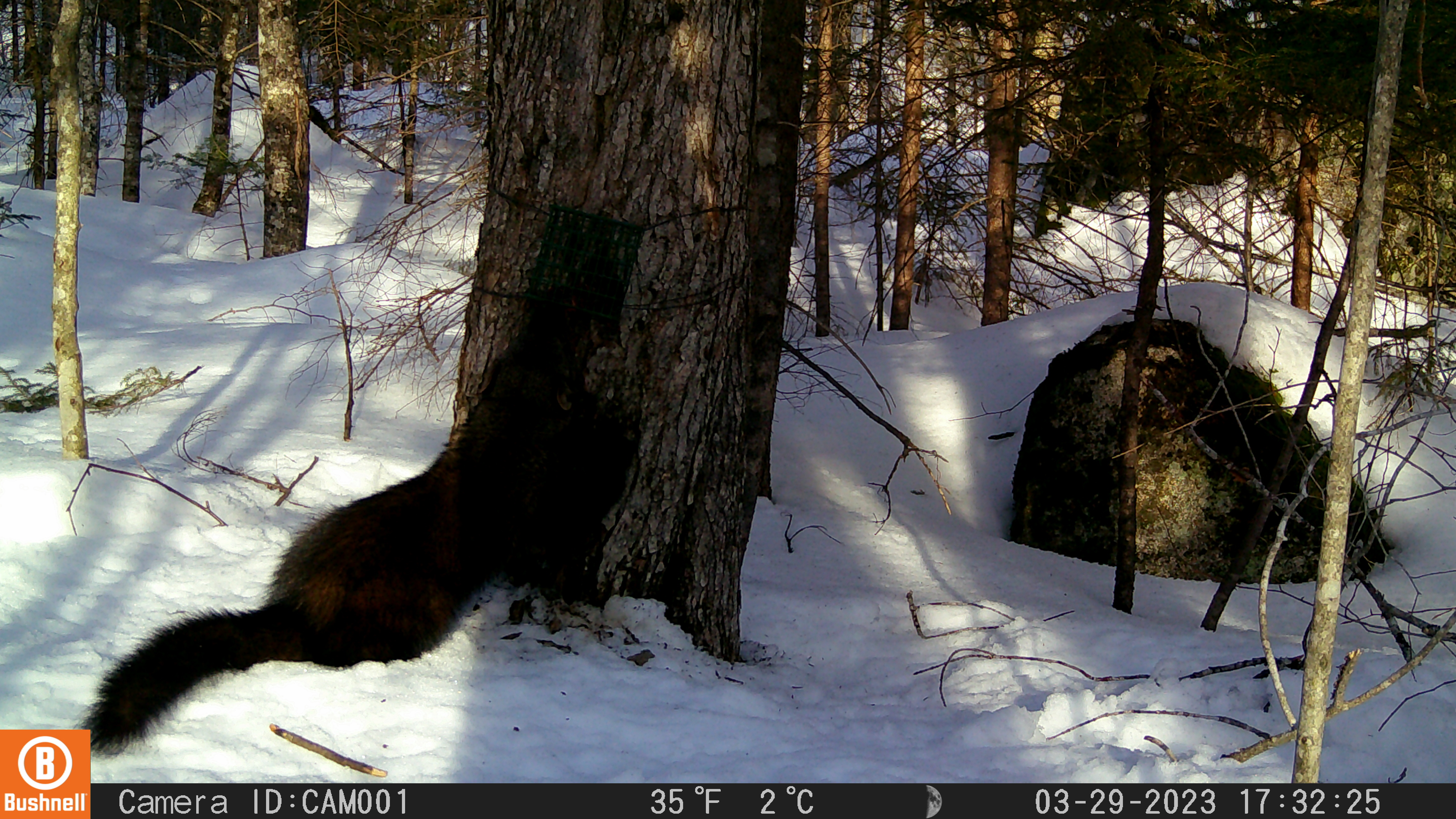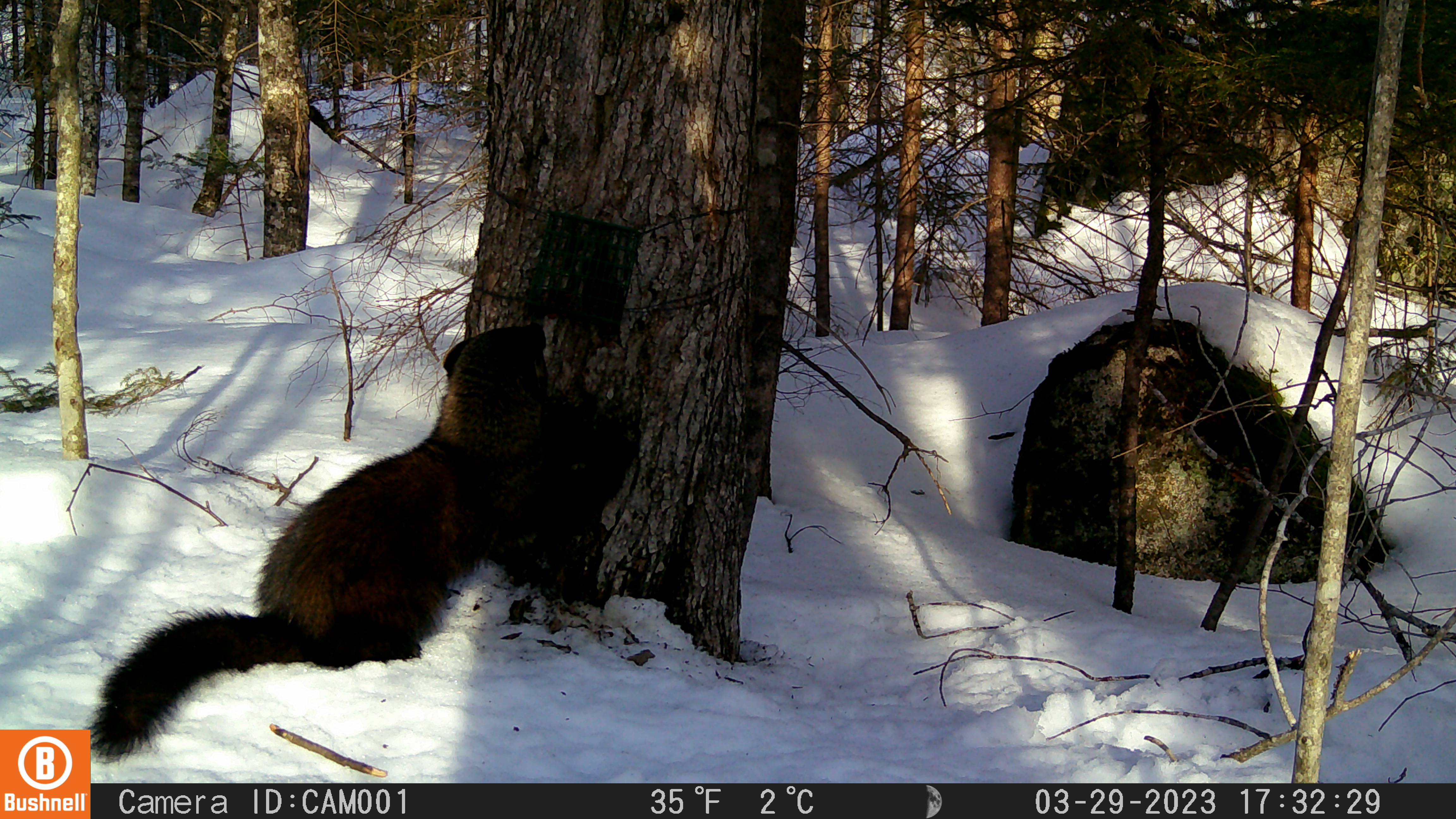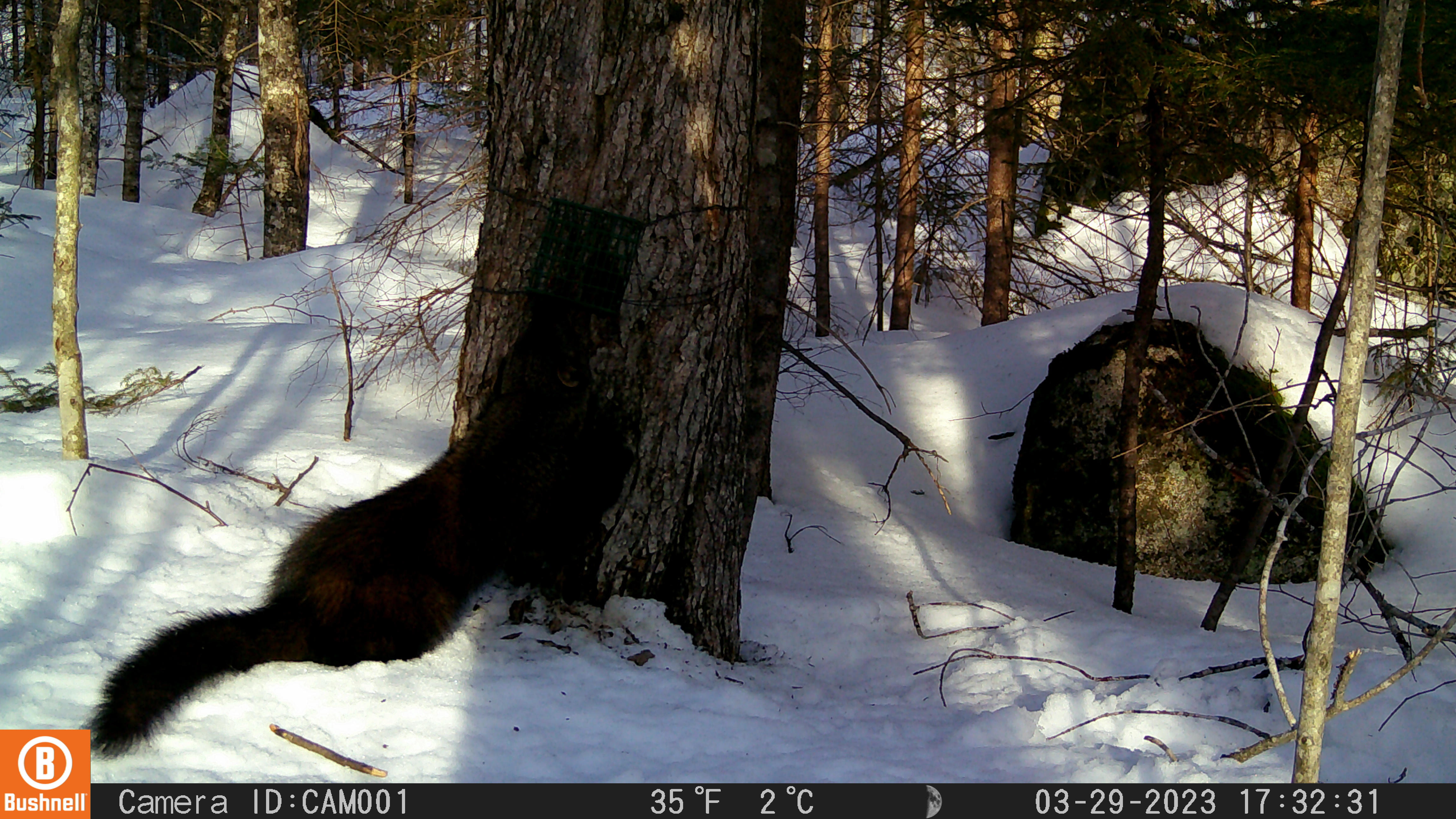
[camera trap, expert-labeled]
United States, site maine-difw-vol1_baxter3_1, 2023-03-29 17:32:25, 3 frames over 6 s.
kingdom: Animalia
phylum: Chordata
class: Mammalia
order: Carnivora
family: Mustelidae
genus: Pekania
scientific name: Pekania pennanti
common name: fisher